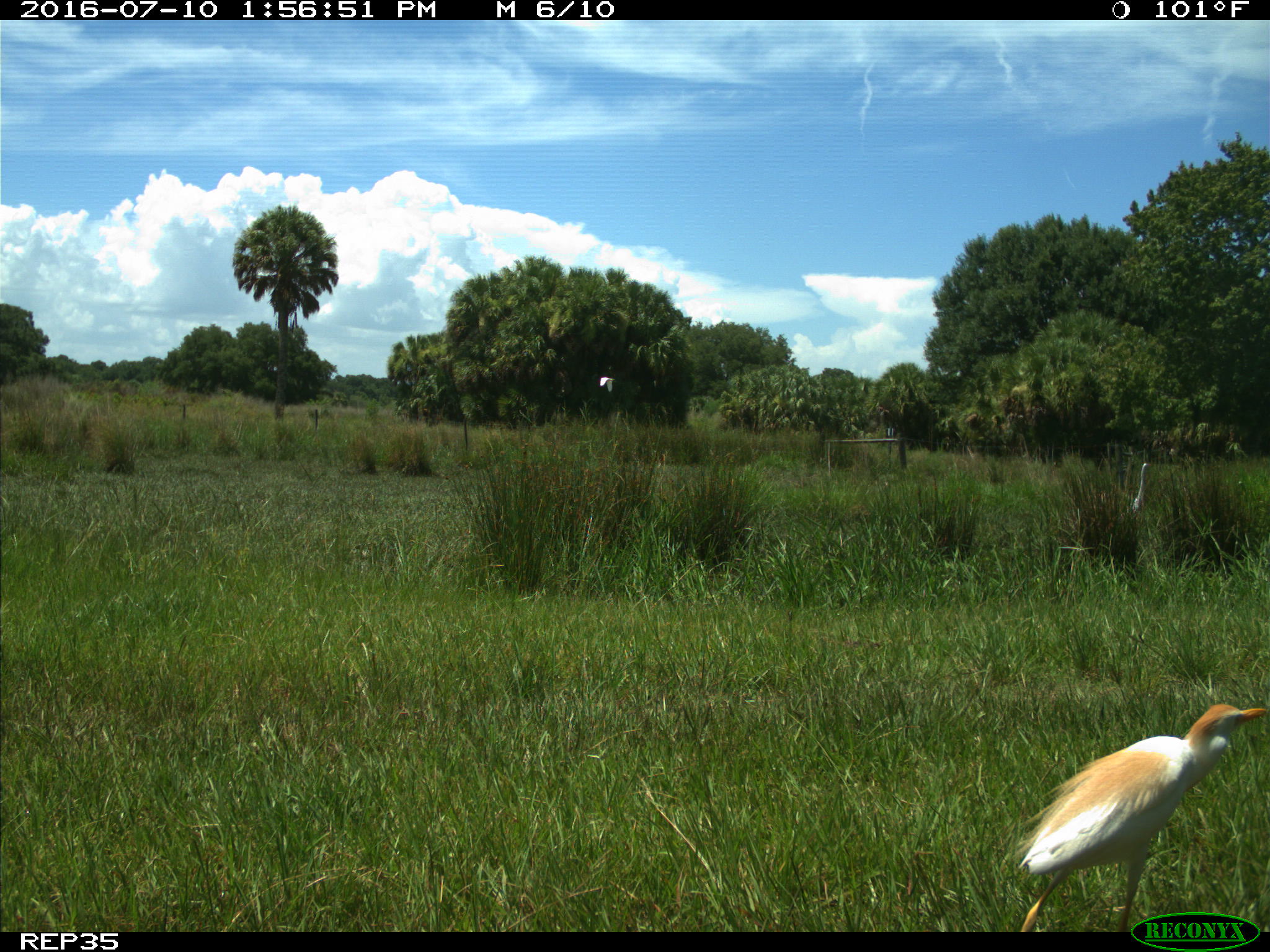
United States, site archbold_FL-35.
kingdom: Animalia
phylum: Chordata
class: Mammalia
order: Artiodactyla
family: Bovidae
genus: Bos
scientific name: Bos taurus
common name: domestic cow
Bos taurus (domestic cow).